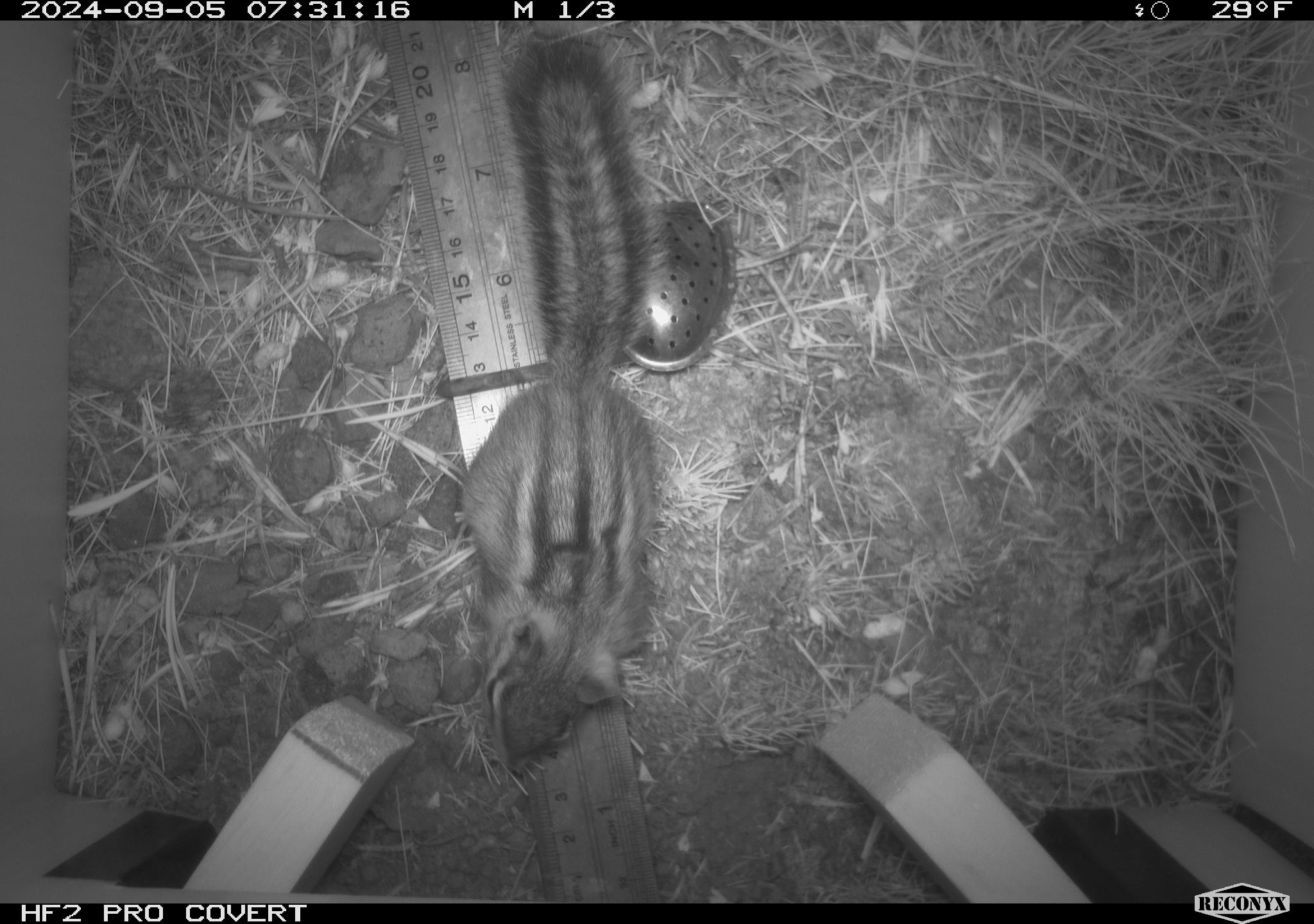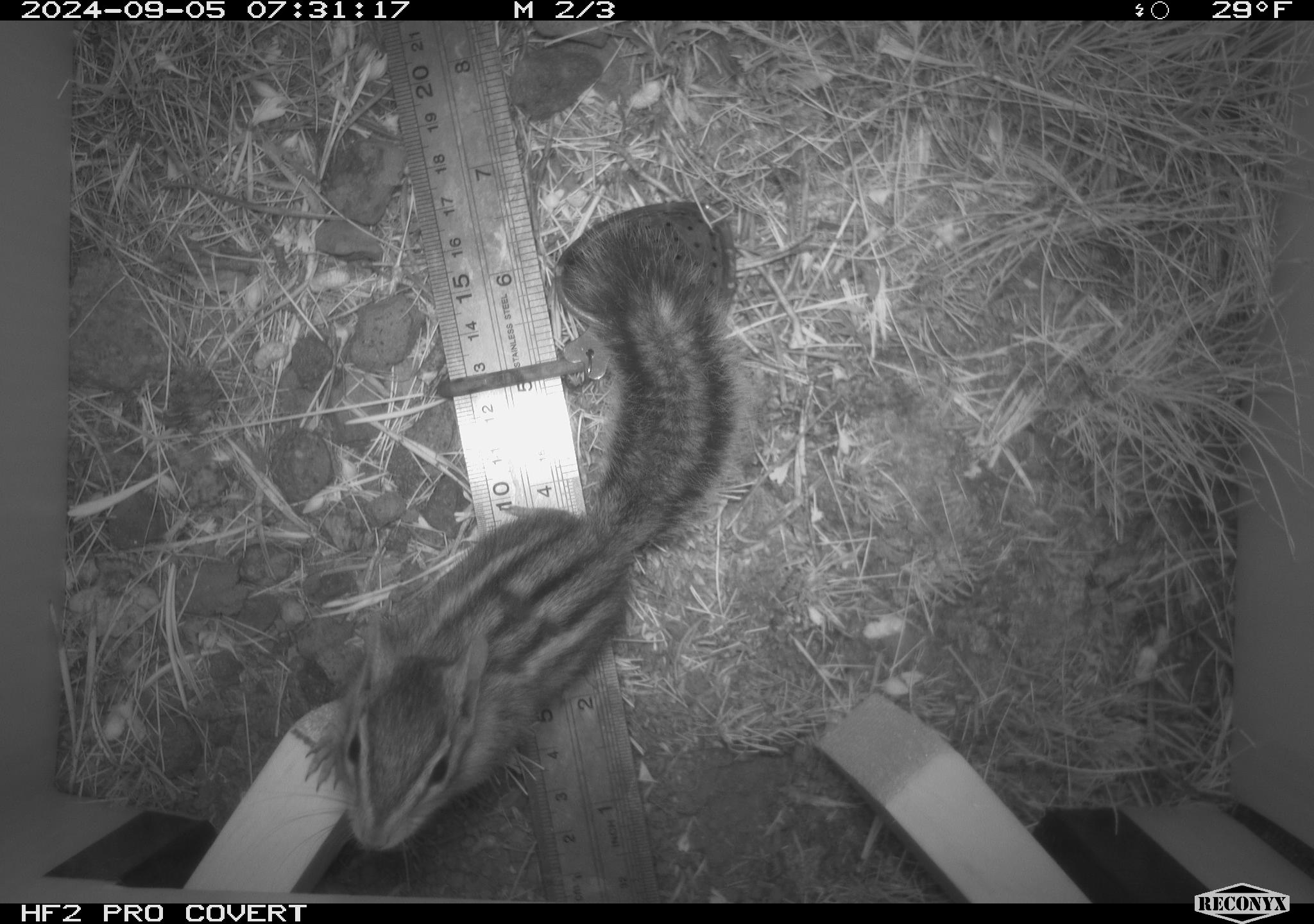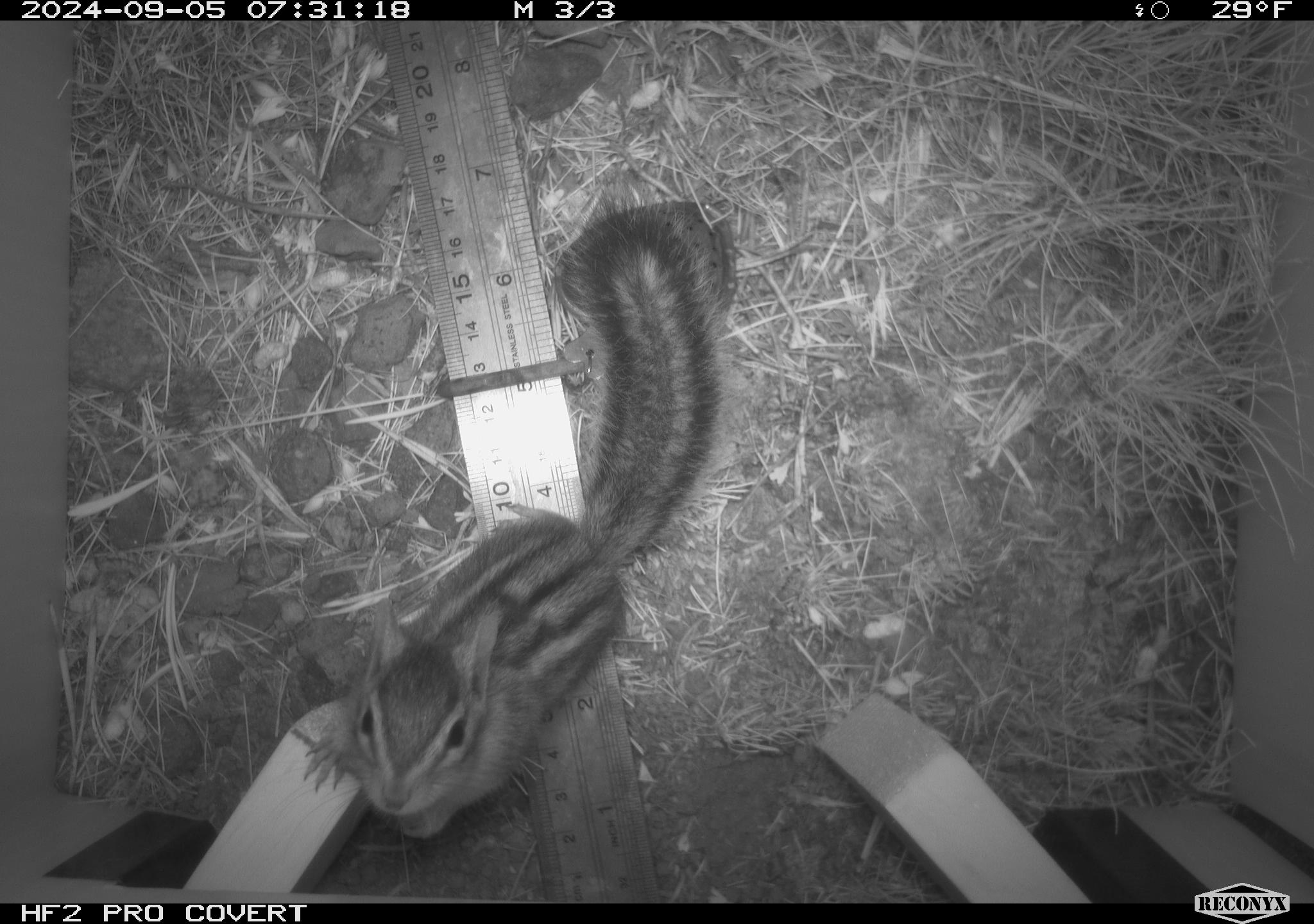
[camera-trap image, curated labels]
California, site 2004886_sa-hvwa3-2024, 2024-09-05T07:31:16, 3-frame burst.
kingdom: Animalia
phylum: Chordata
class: Mammalia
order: Rodentia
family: Sciuridae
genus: Neotamias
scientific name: Neotamias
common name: western chipmunks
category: neotamias species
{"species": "neotamias species (western chipmunks) (Neotamias)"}